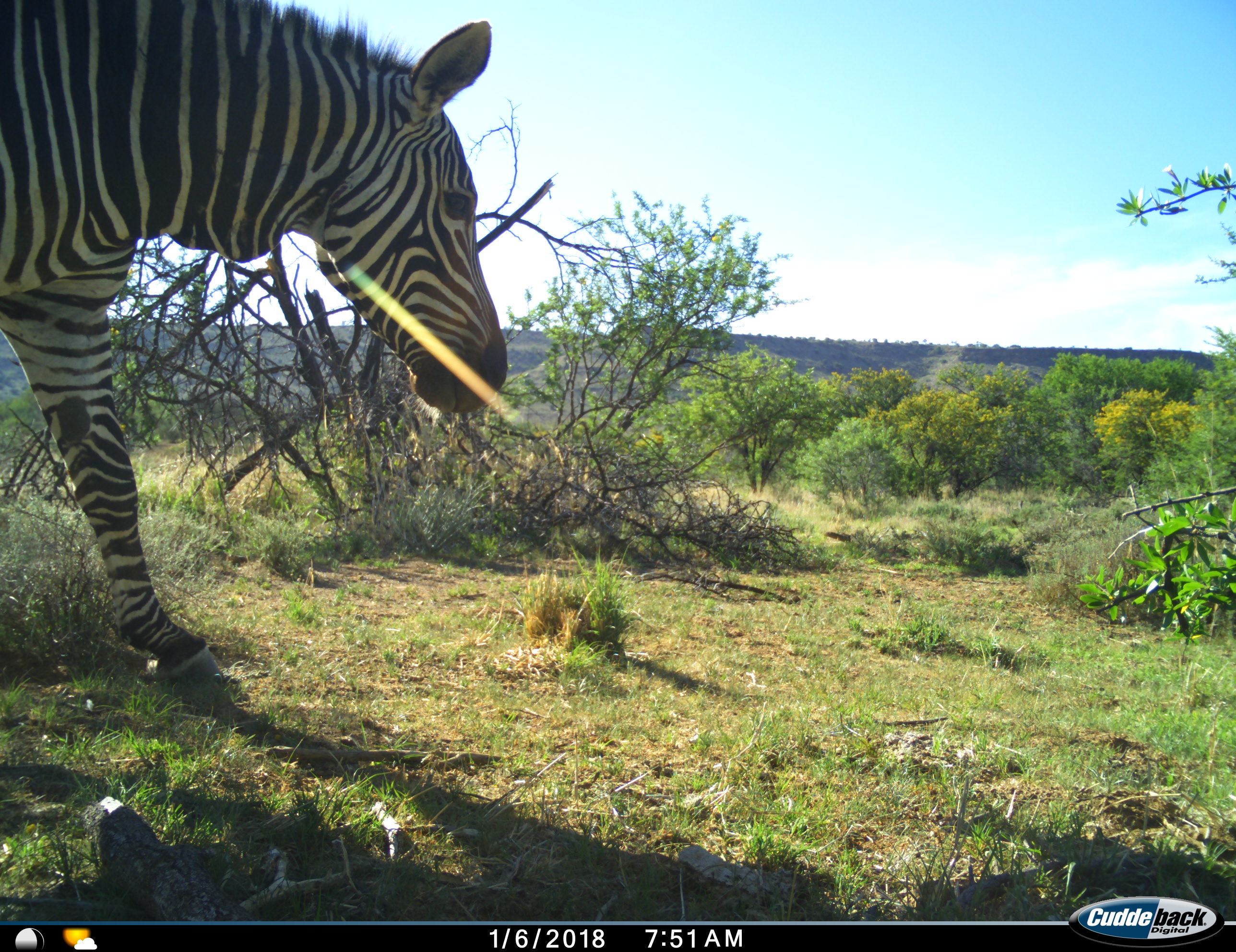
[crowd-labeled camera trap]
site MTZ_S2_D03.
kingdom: Animalia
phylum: Chordata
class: Mammalia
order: Perissodactyla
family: Equidae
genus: Equus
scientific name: Equus zebra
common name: mountain zebra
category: zebramountain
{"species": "zebramountain (mountain zebra) (Equus zebra)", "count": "1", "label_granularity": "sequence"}